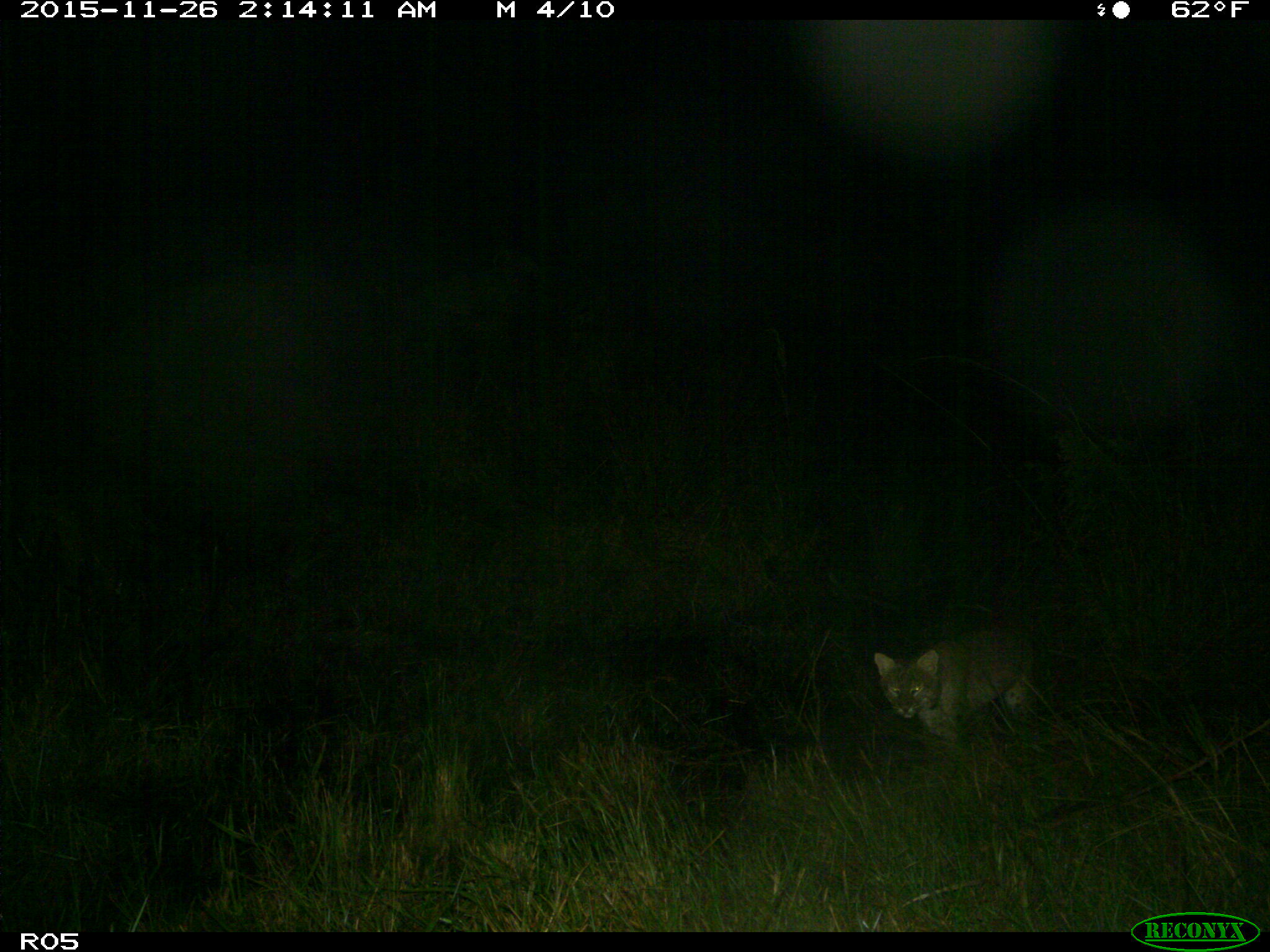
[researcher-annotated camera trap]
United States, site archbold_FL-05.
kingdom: Animalia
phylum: Chordata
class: Mammalia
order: Carnivora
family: Felidae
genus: Lynx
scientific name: Lynx rufus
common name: bobcat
Lynx rufus (bobcat).